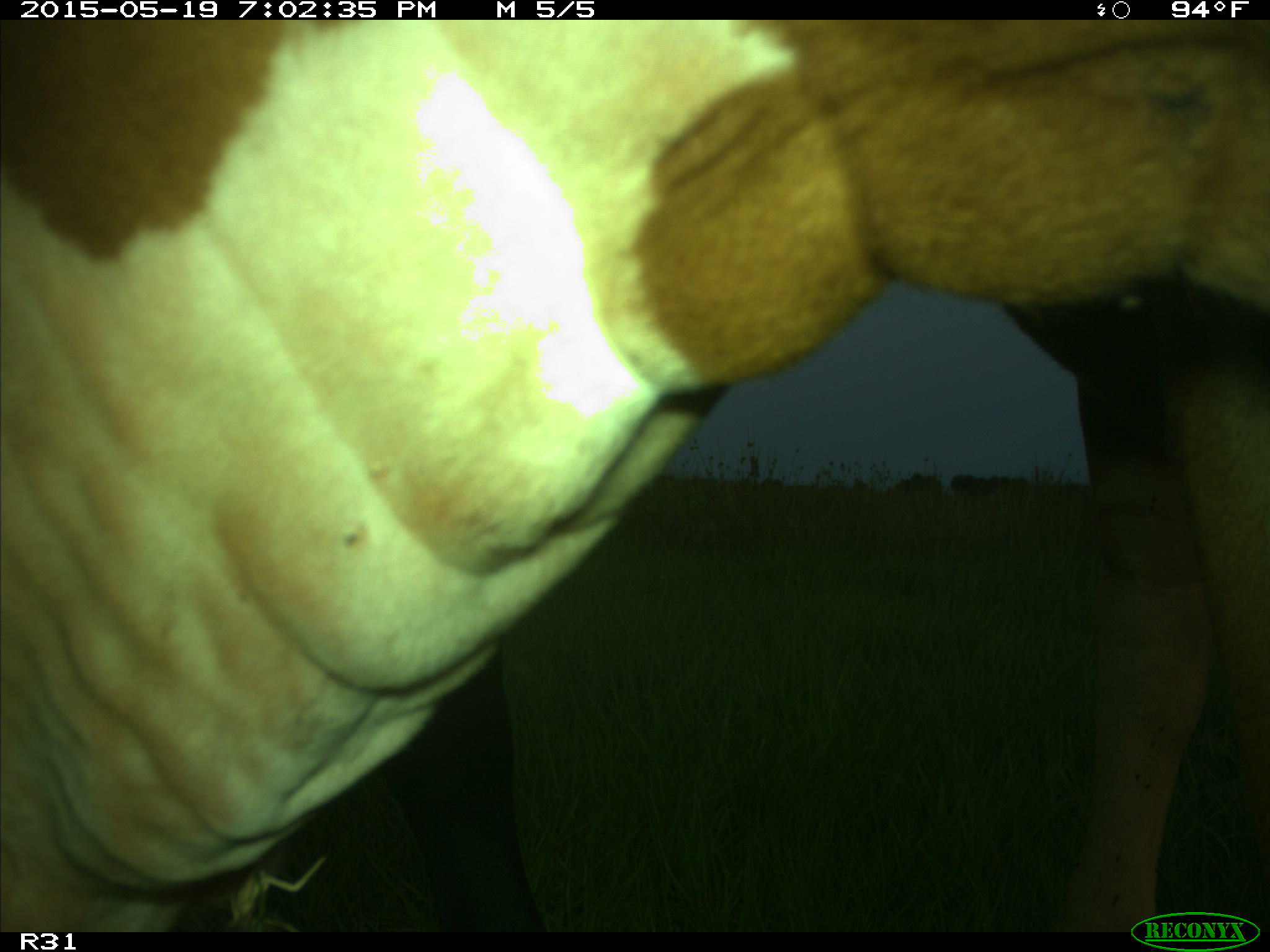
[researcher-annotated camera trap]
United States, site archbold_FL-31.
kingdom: Animalia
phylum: Chordata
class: Mammalia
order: Artiodactyla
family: Bovidae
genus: Bos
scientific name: Bos taurus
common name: domestic cow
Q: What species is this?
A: Bos taurus (domestic cow).